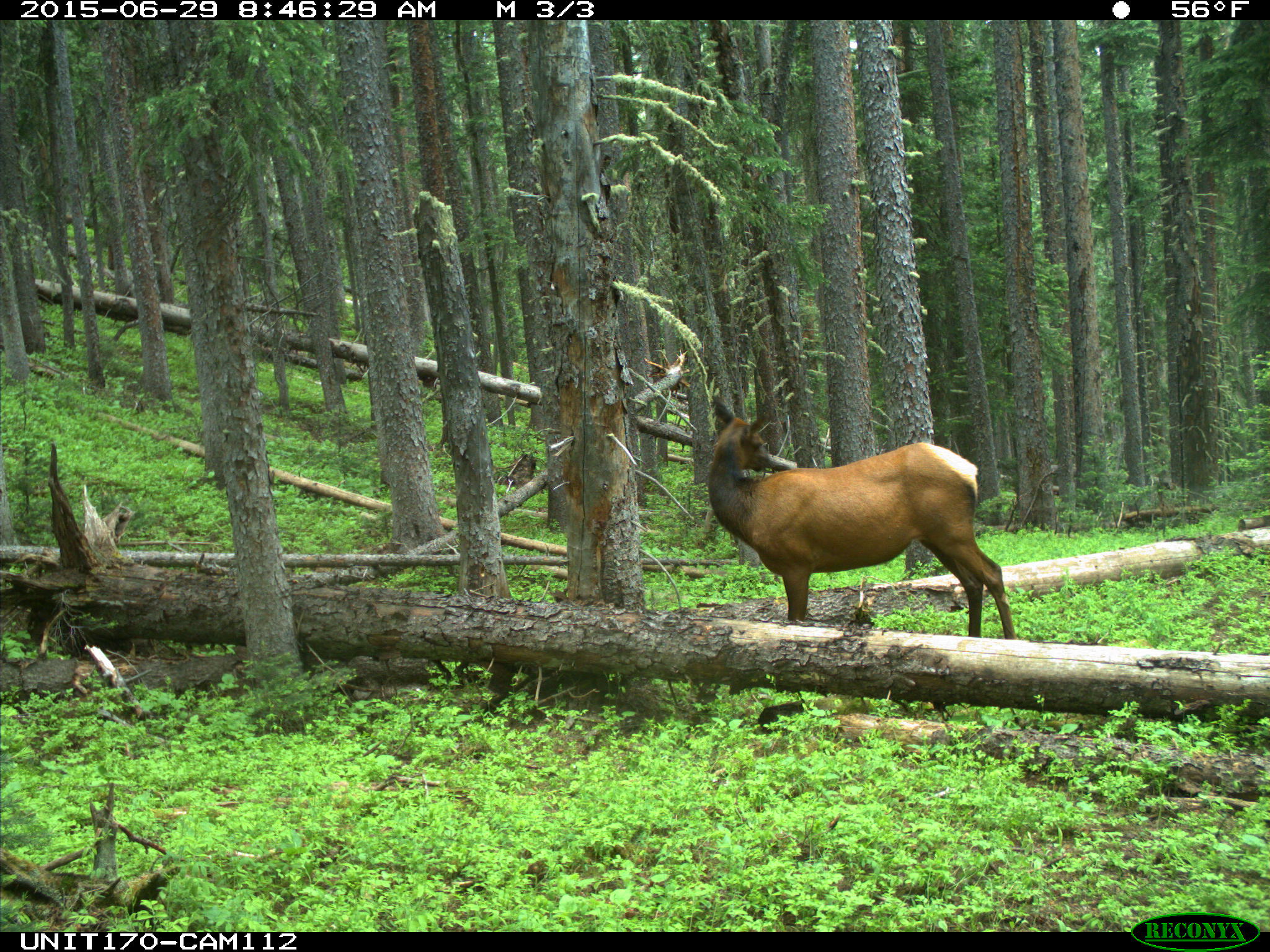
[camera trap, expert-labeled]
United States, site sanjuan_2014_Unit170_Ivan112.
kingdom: Animalia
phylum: Chordata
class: Mammalia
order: Artiodactyla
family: Cervidae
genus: Cervus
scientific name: Cervus elaphus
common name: red deer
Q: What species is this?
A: Cervus elaphus (red deer).